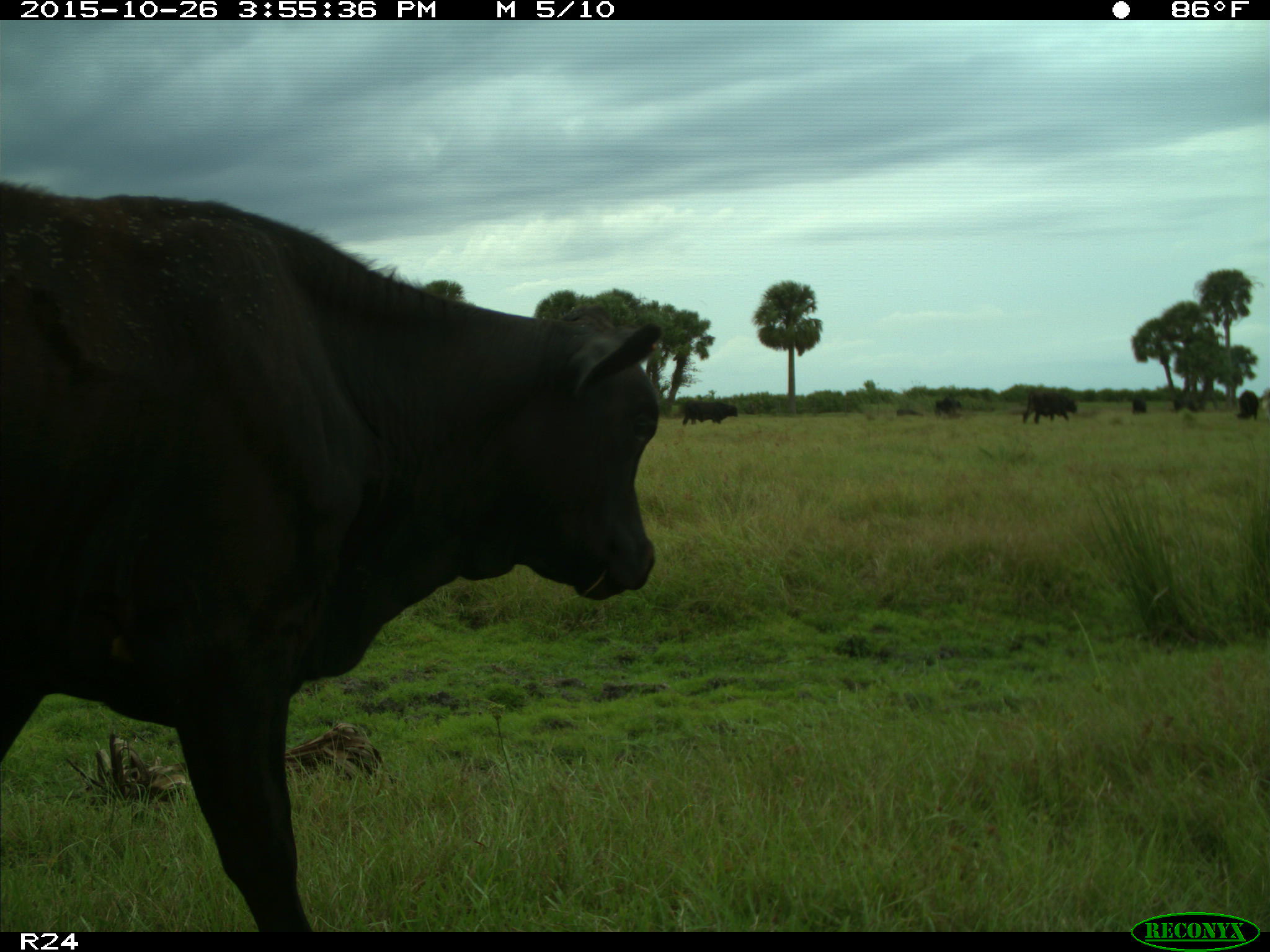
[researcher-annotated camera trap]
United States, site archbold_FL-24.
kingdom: Animalia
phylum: Chordata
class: Mammalia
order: Artiodactyla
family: Bovidae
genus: Bos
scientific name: Bos taurus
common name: domestic cow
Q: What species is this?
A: Bos taurus (domestic cow).